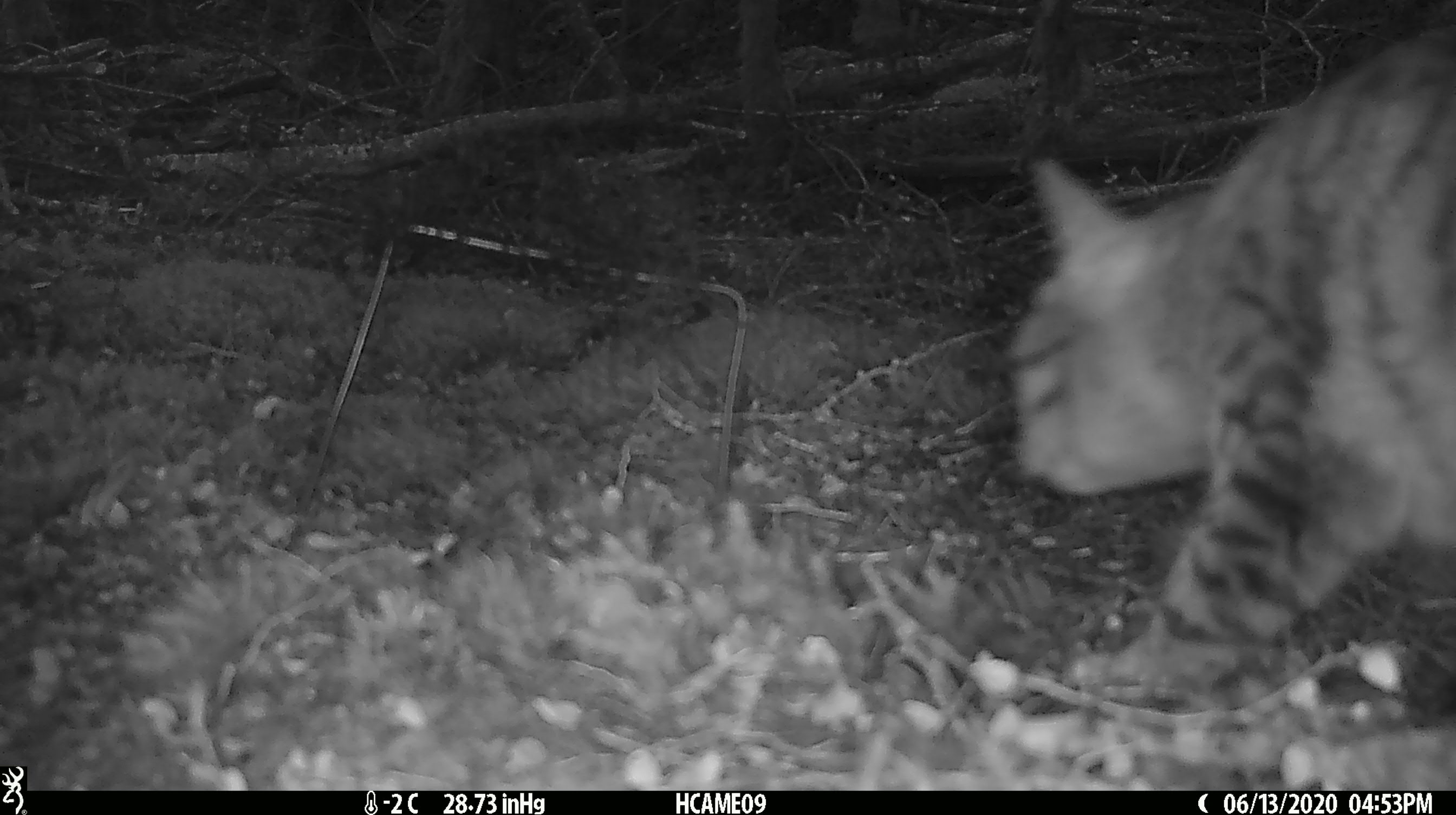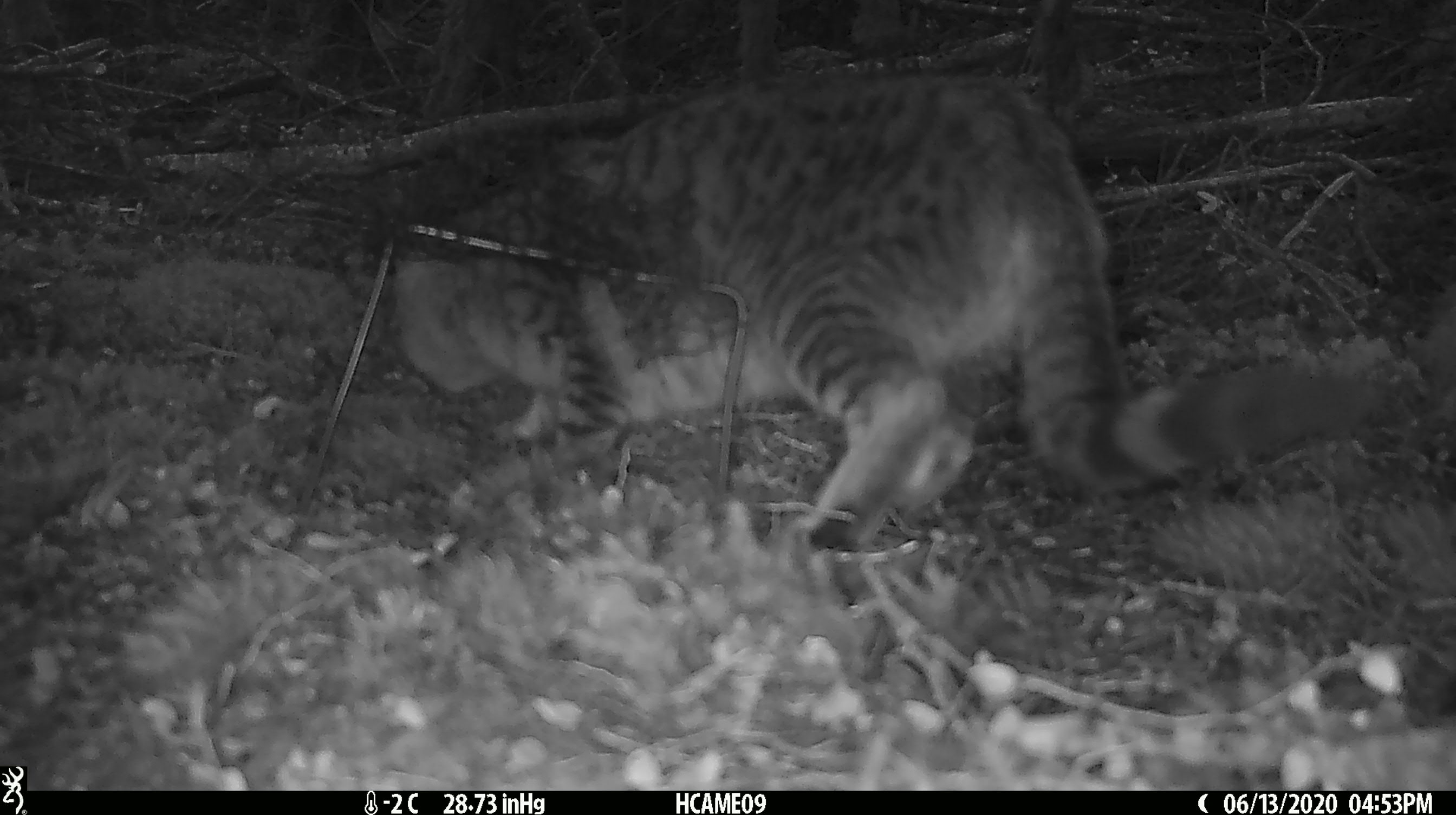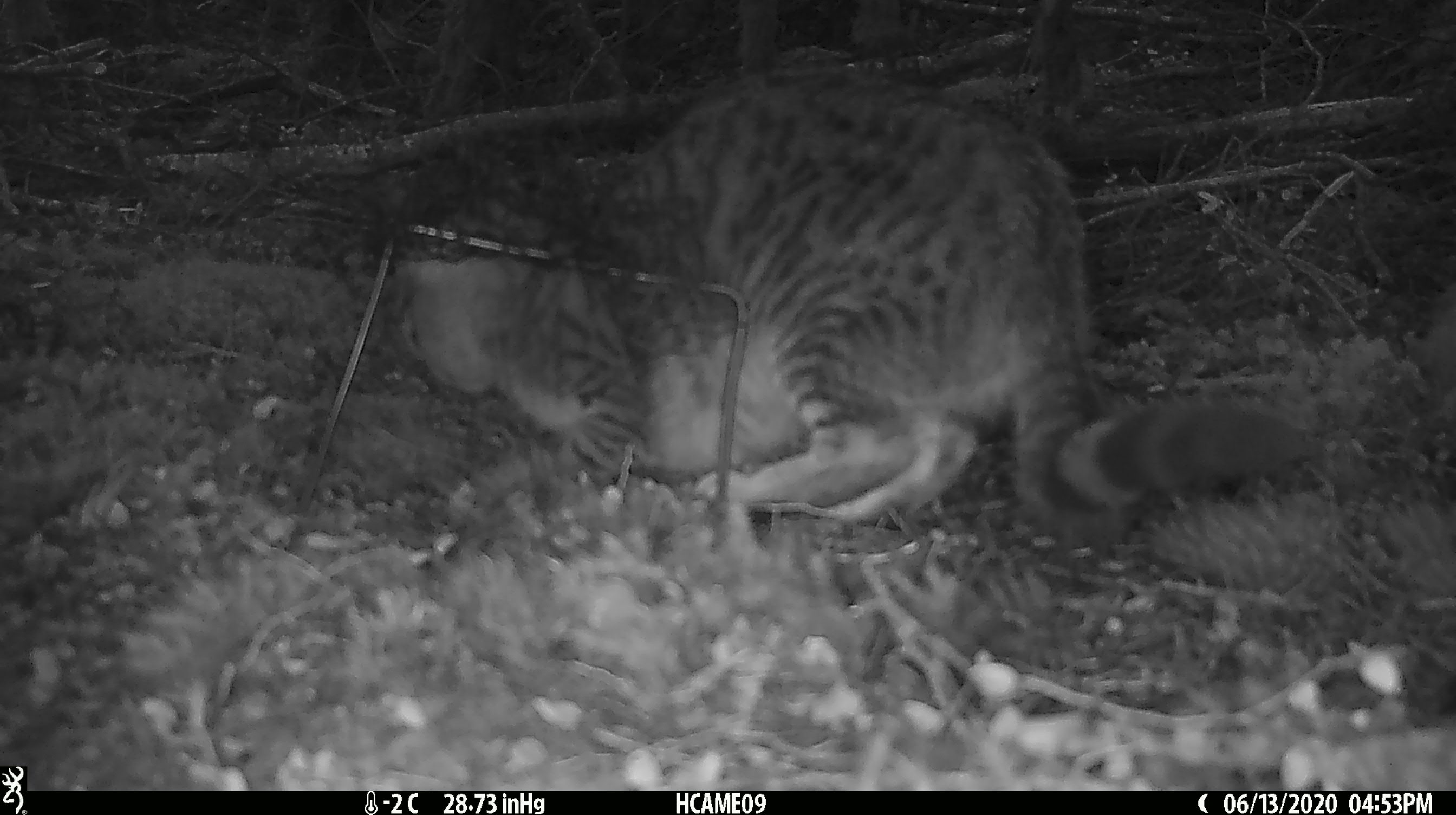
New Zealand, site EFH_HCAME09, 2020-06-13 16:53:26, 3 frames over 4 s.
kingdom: Animalia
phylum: Chordata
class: Mammalia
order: Carnivora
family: Felidae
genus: Felis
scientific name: Felis catus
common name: domestic cat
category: cat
Cat (domestic cat) (Felis catus).